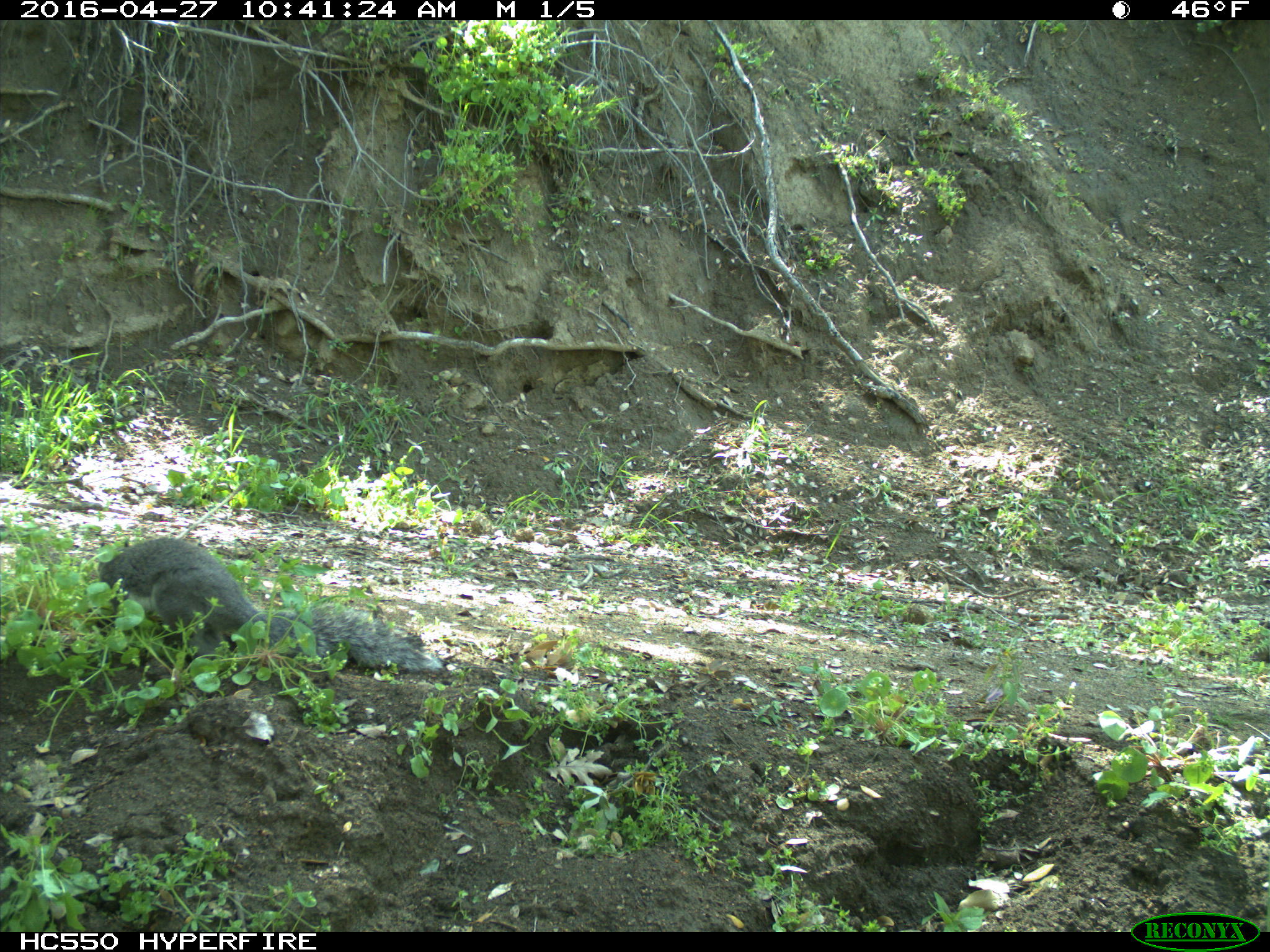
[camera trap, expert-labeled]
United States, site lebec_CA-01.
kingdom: Animalia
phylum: Chordata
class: Mammalia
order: Rodentia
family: Sciuridae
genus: Sciurus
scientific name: Sciurus carolinensis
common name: eastern gray squirrel